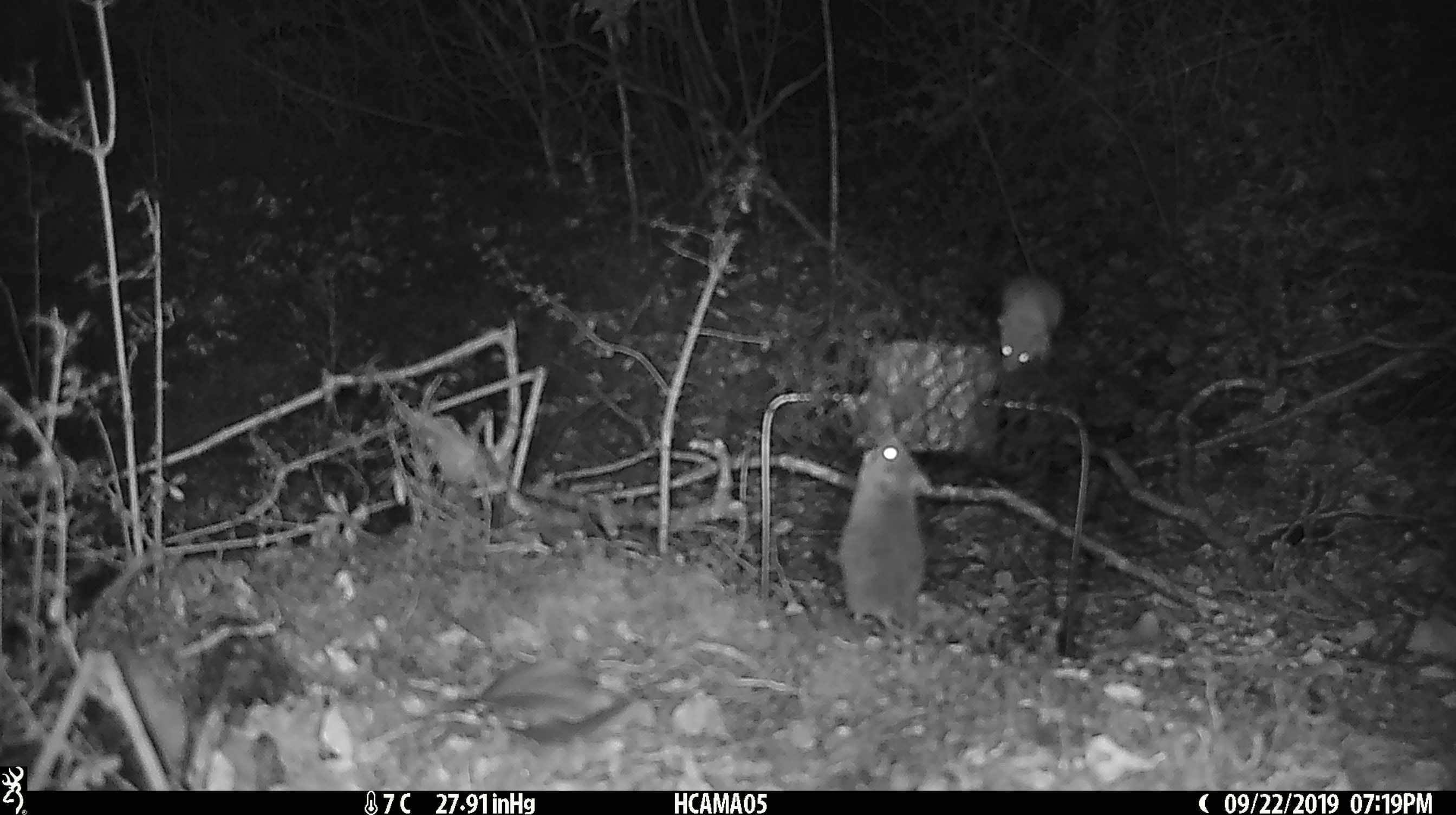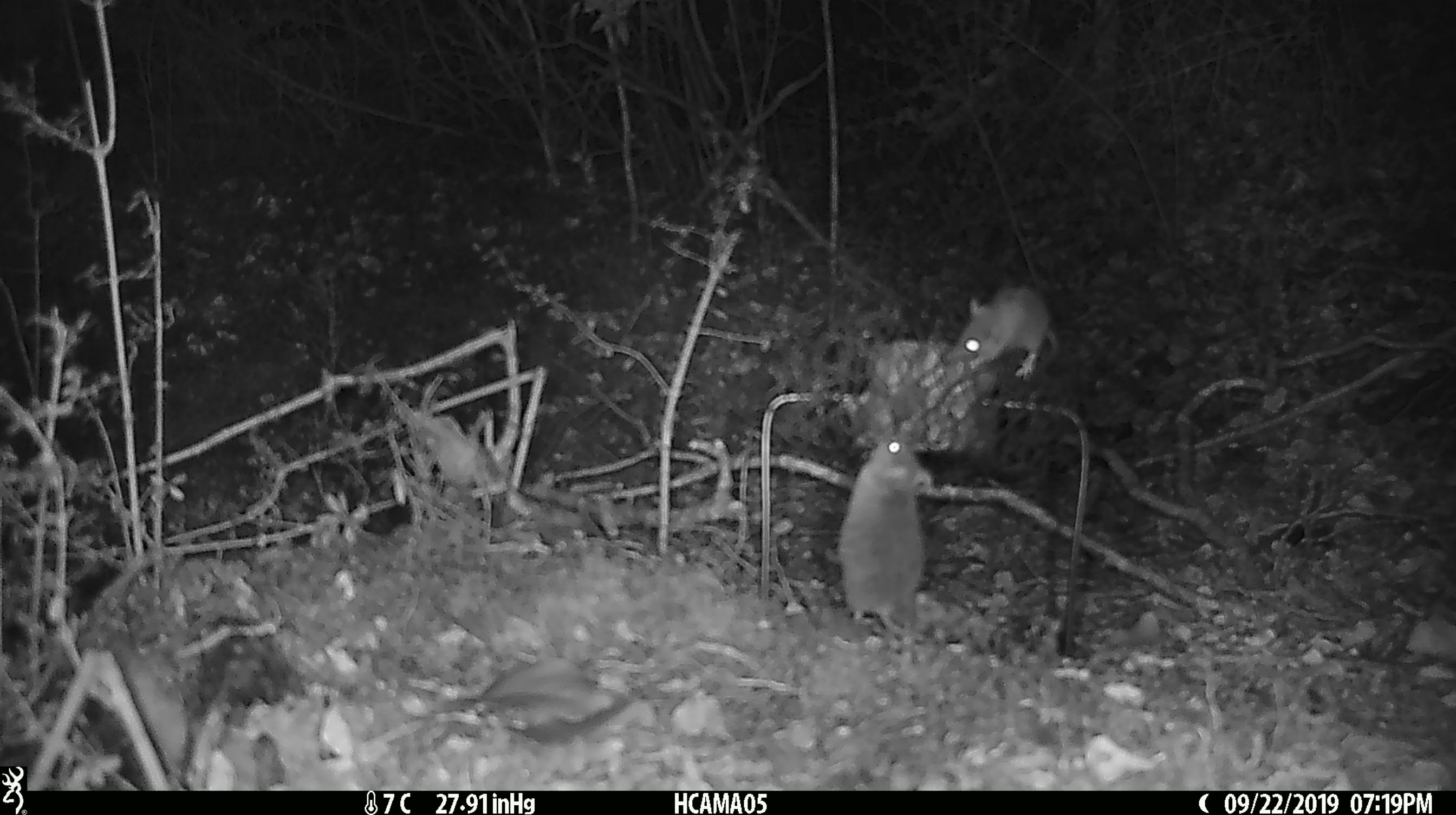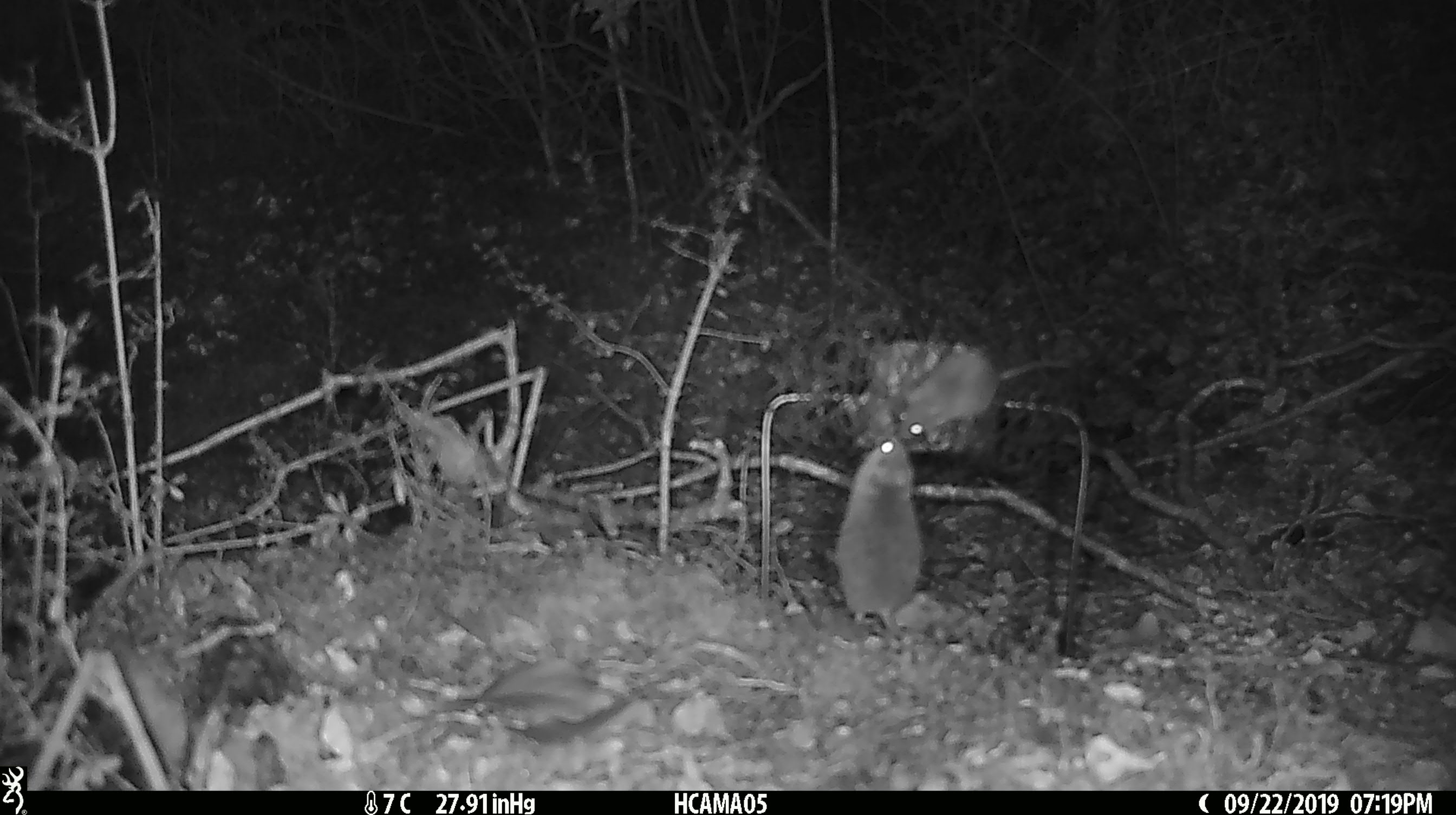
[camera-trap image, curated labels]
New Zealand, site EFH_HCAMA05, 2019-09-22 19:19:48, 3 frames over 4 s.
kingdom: Animalia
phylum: Chordata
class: Mammalia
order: Rodentia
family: Muridae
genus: Mus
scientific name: Mus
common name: mouse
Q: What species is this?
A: Mouse (Mus).